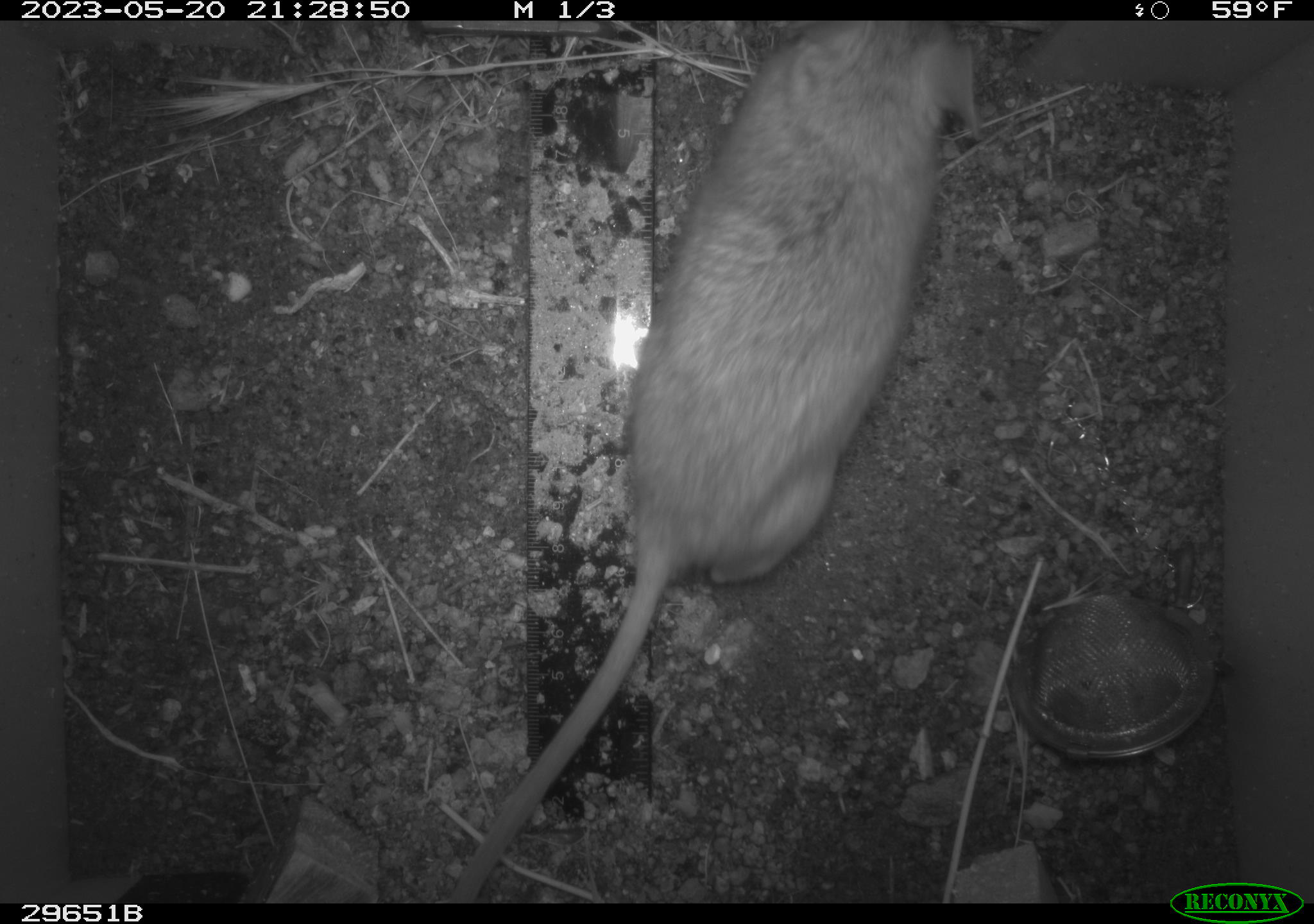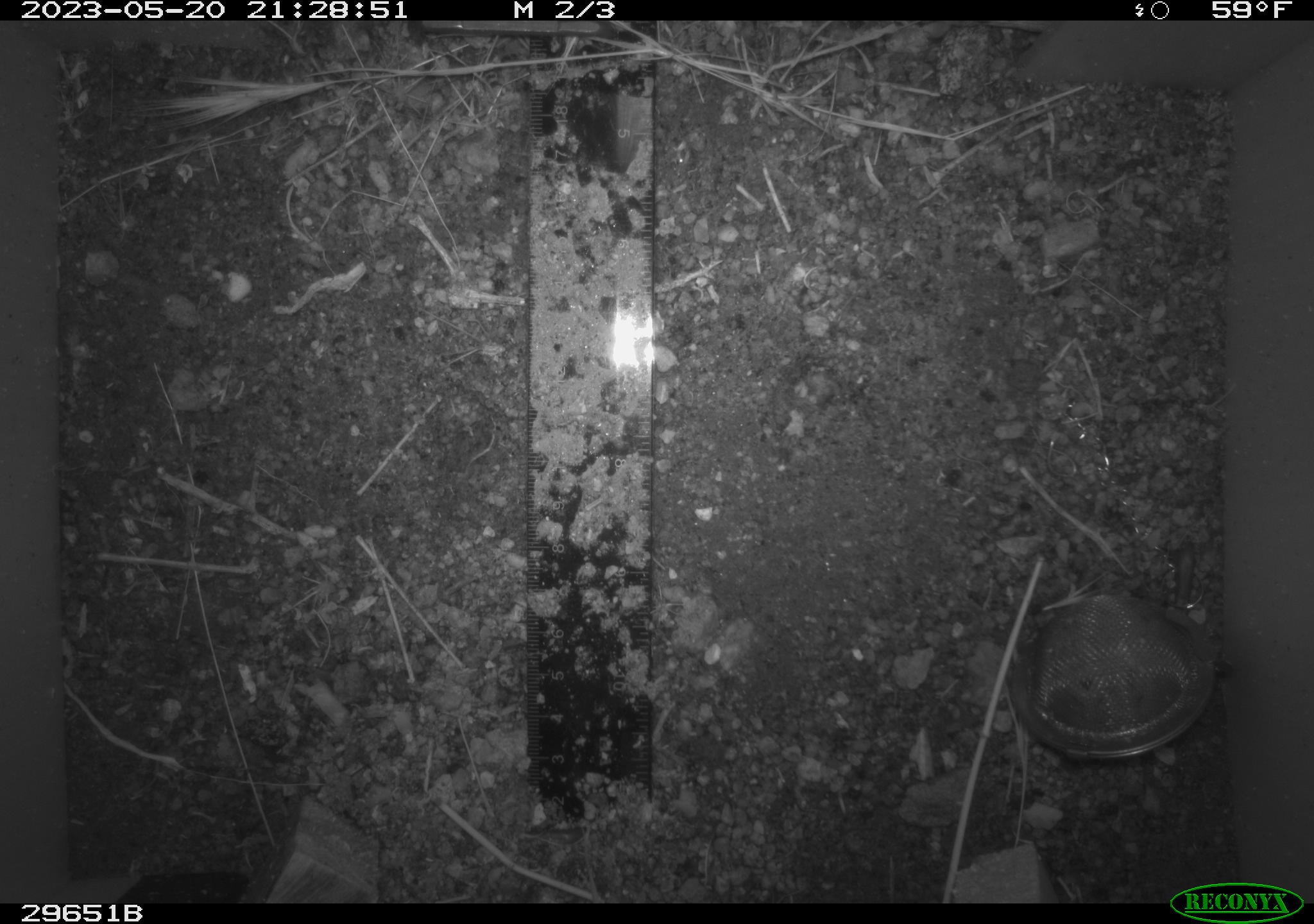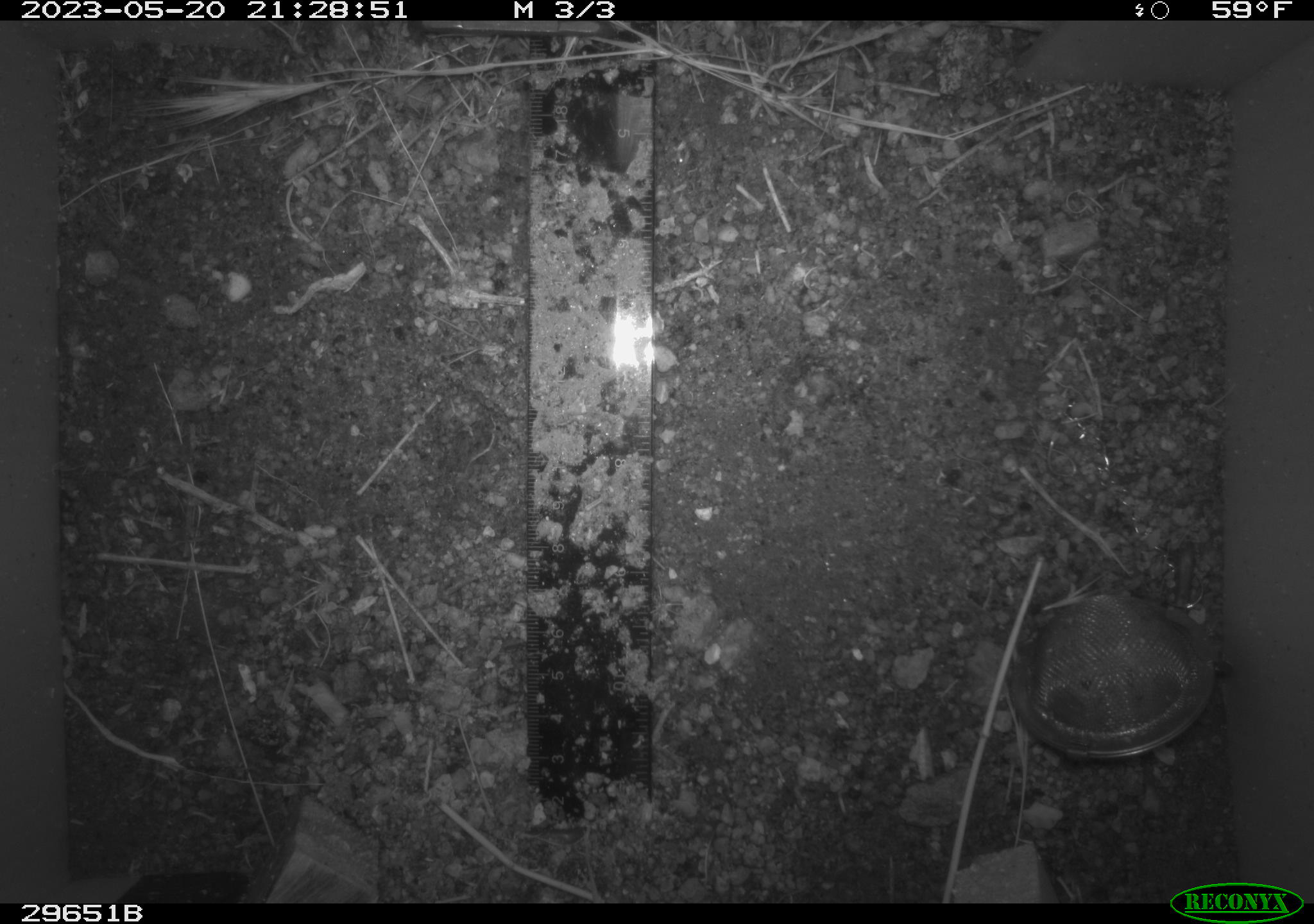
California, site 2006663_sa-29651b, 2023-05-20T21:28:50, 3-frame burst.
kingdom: Animalia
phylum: Chordata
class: Mammalia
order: Rodentia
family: Cricetidae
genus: Neotoma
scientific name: Neotoma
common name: pack rat or woodrat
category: neotoma species